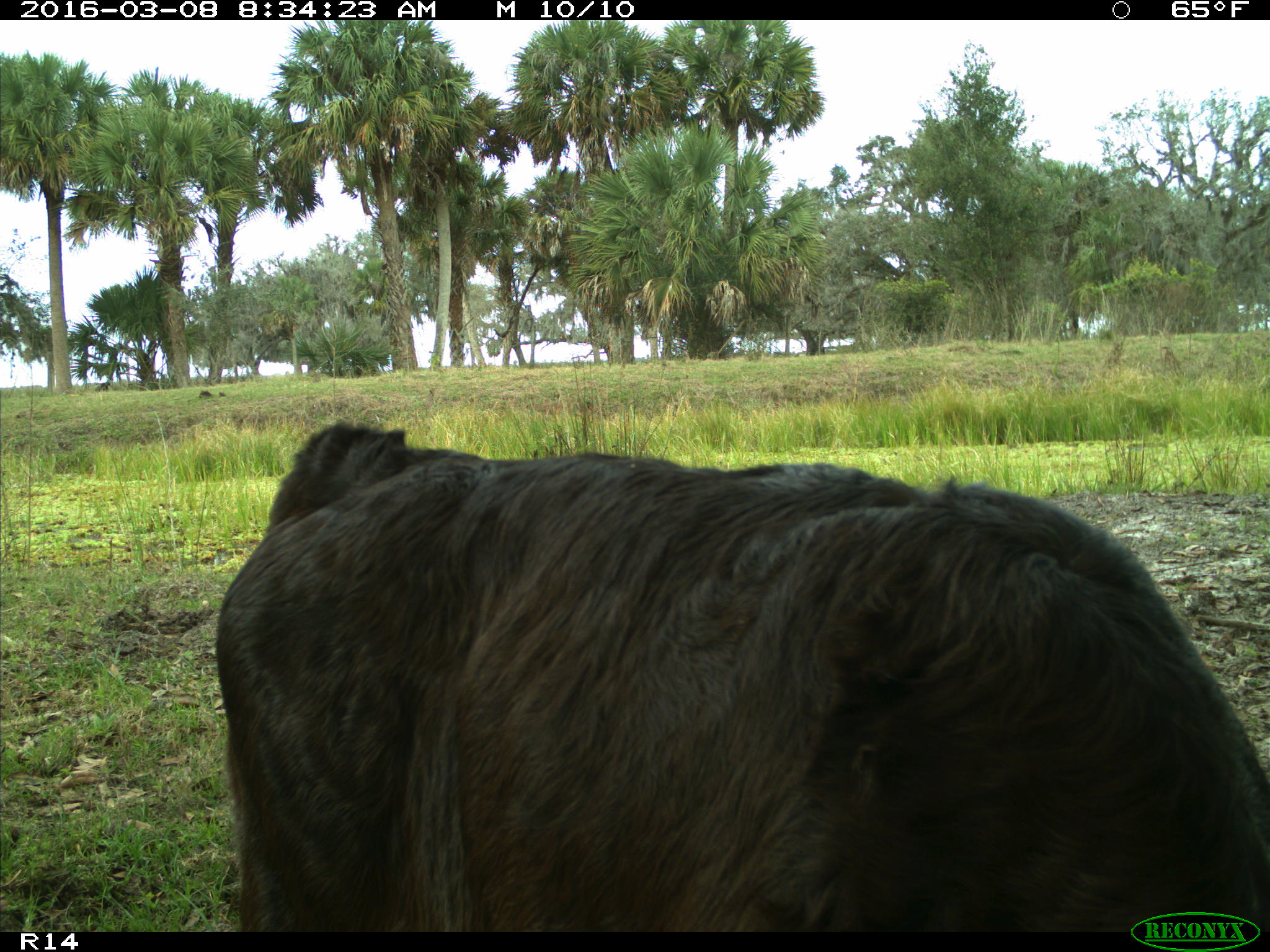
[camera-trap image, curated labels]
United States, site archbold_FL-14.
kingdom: Animalia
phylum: Chordata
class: Mammalia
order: Artiodactyla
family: Bovidae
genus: Bos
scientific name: Bos taurus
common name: domestic cow